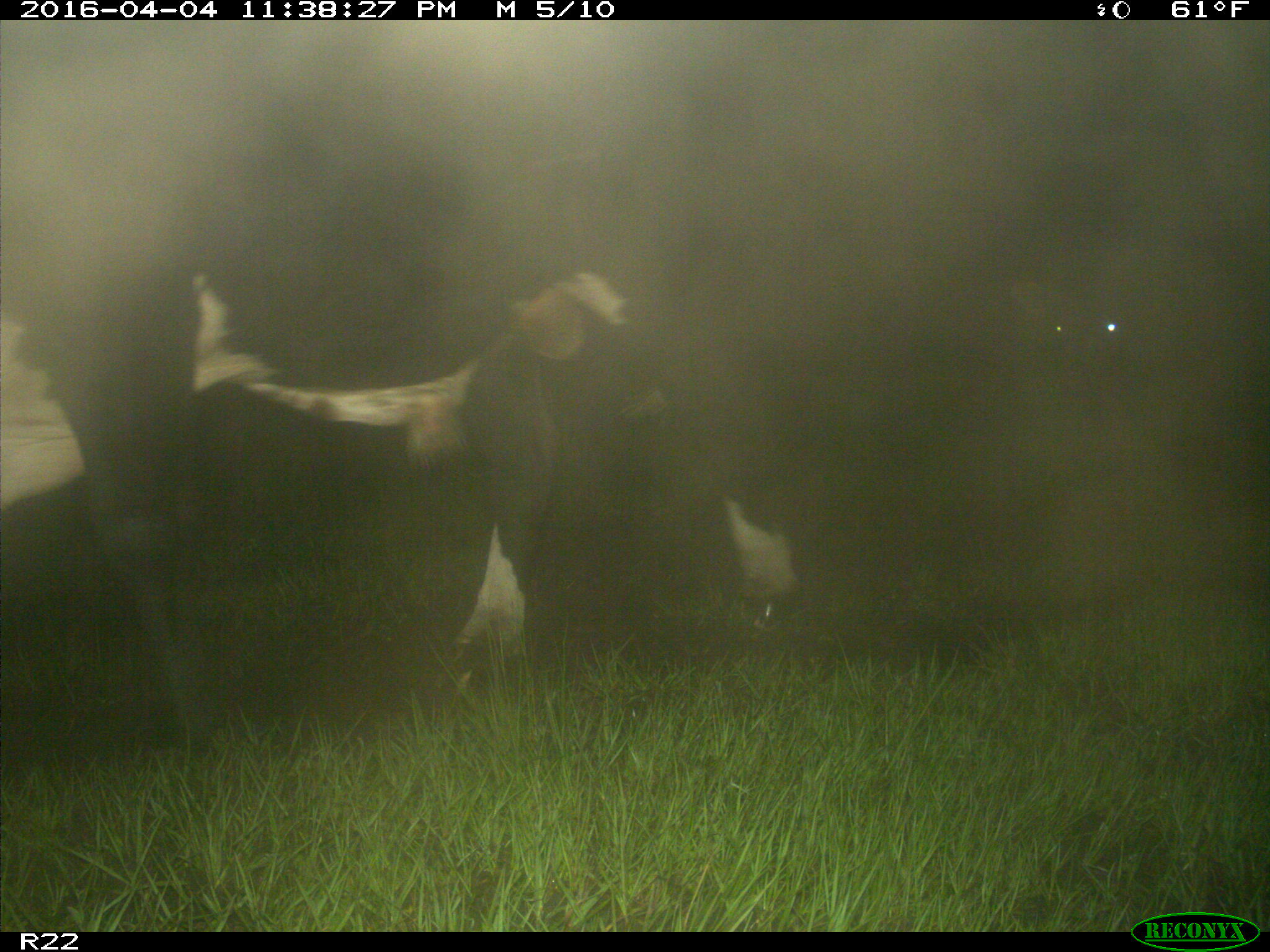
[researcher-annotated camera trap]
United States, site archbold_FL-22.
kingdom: Animalia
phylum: Chordata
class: Mammalia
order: Artiodactyla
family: Bovidae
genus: Bos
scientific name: Bos taurus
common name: domestic cow